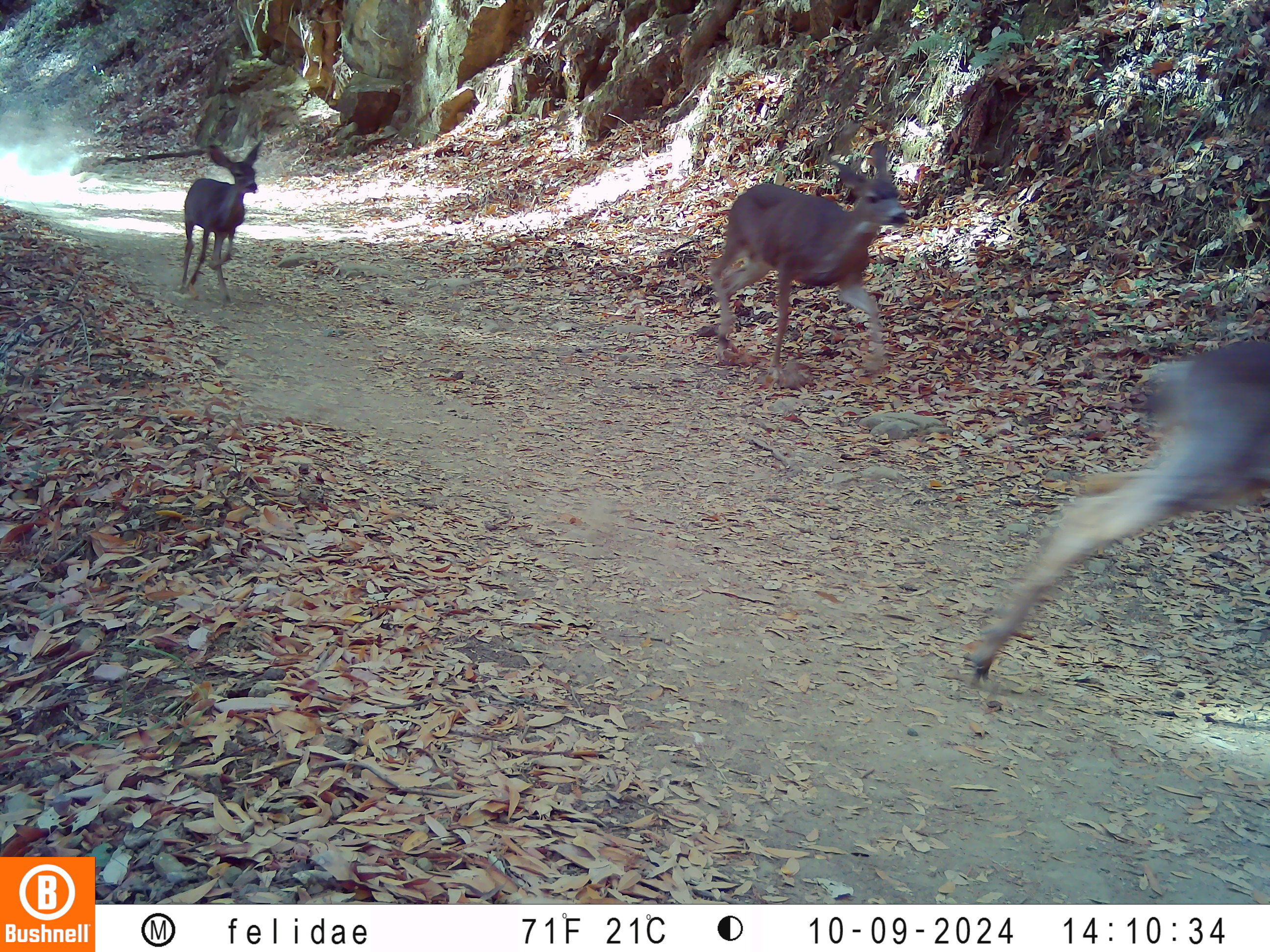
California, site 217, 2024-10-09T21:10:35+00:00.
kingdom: Animalia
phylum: Chordata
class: Mammalia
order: Artiodactyla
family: Cervidae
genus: Odocoileus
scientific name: Odocoileus hemionus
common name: mule deer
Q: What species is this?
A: Mule deer (Odocoileus hemionus).